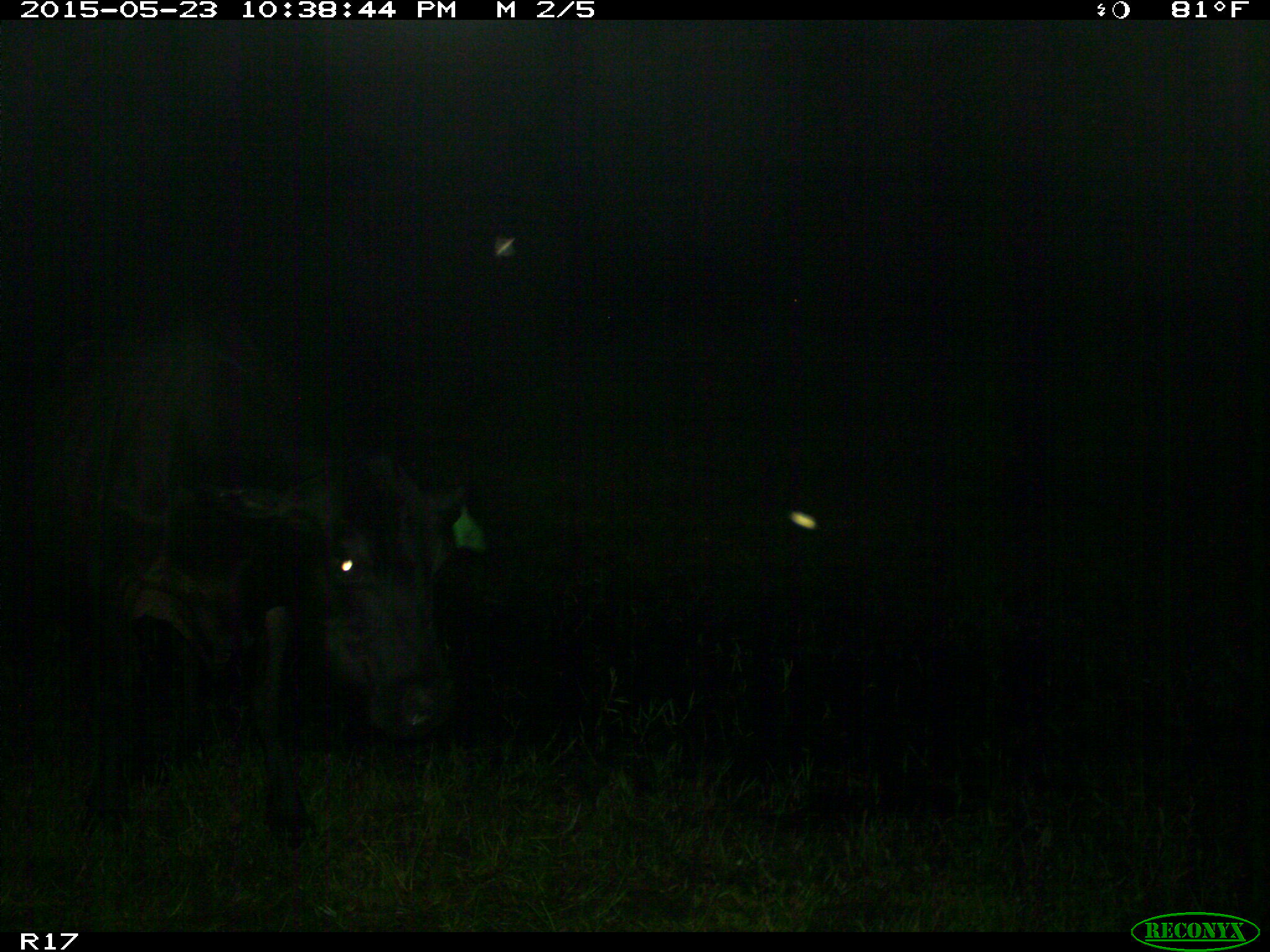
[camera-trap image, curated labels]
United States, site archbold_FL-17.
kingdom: Animalia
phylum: Chordata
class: Mammalia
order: Artiodactyla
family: Bovidae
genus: Bos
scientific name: Bos taurus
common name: domestic cow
Bos taurus (domestic cow).